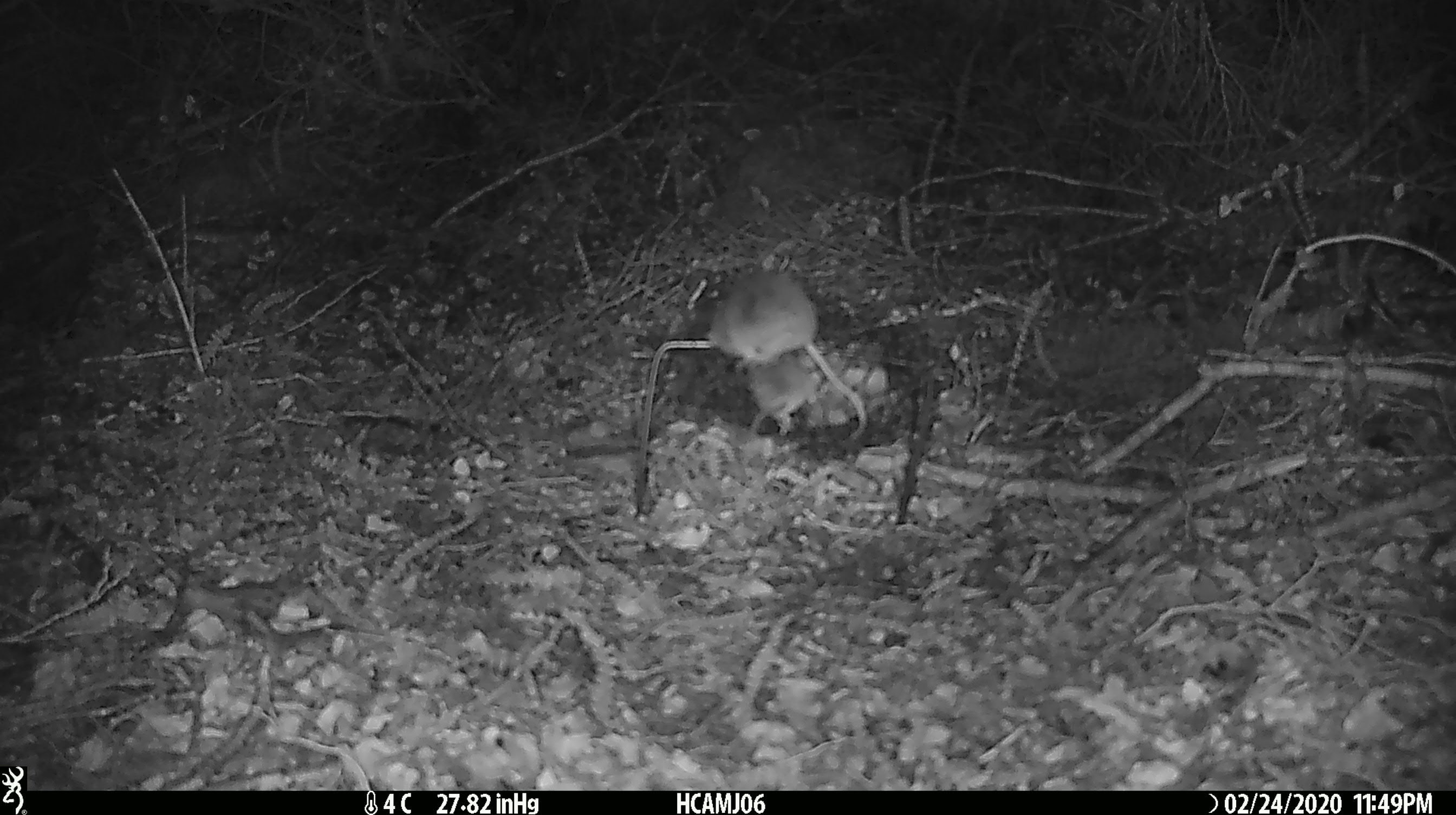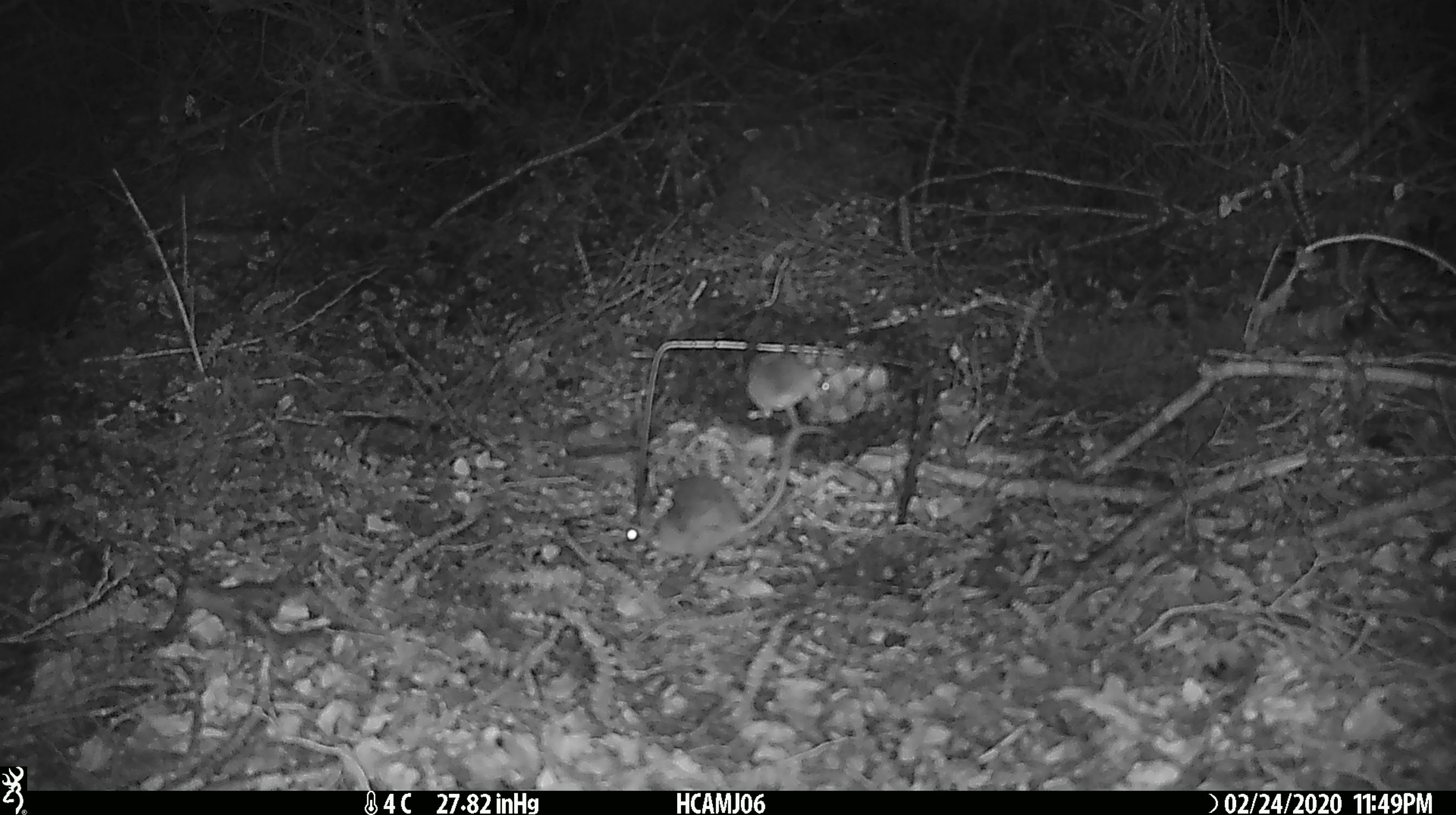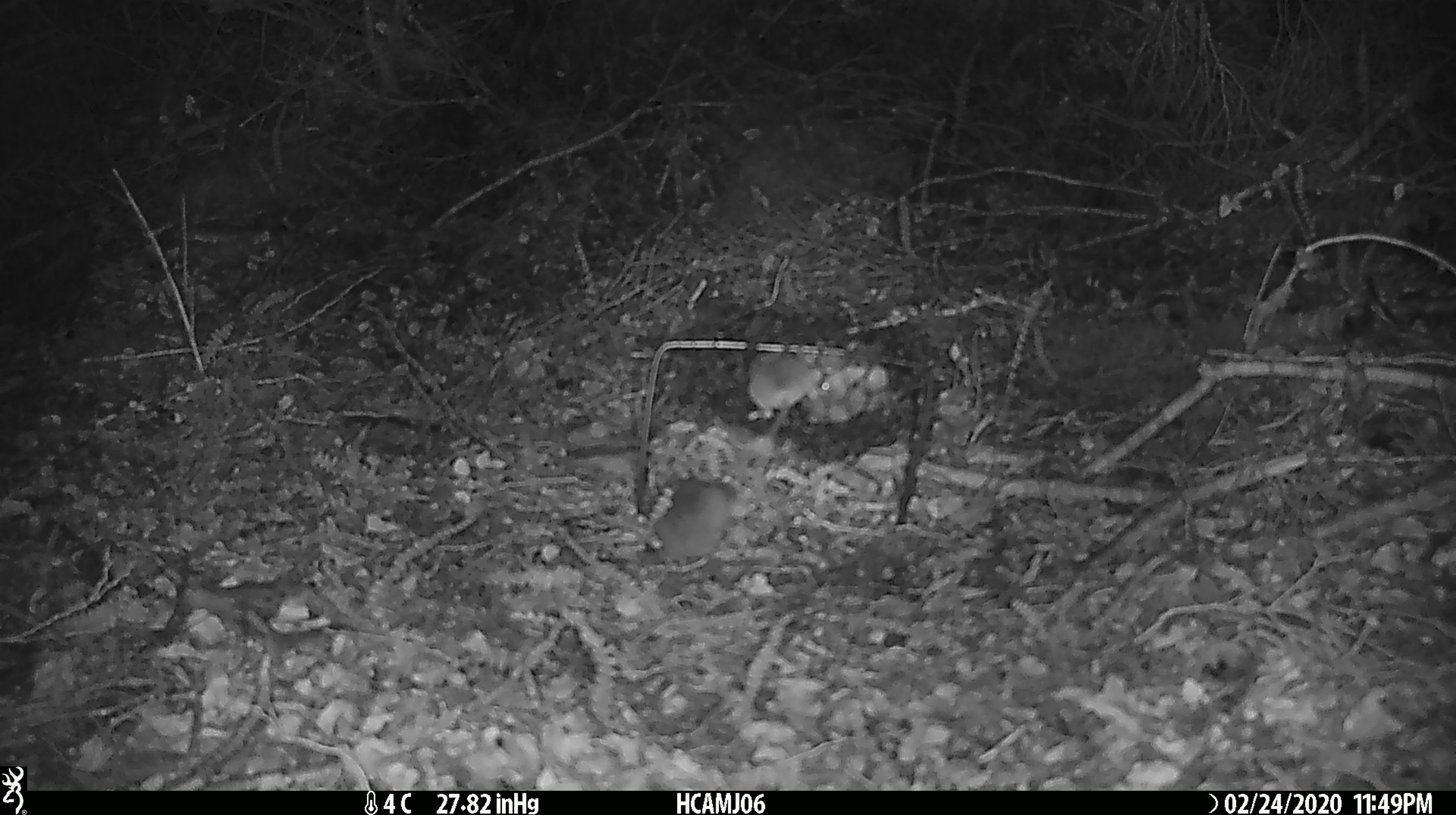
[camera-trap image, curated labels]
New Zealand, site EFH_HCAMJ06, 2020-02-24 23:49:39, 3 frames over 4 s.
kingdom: Animalia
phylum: Chordata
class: Mammalia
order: Rodentia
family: Muridae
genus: Mus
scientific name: Mus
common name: mouse